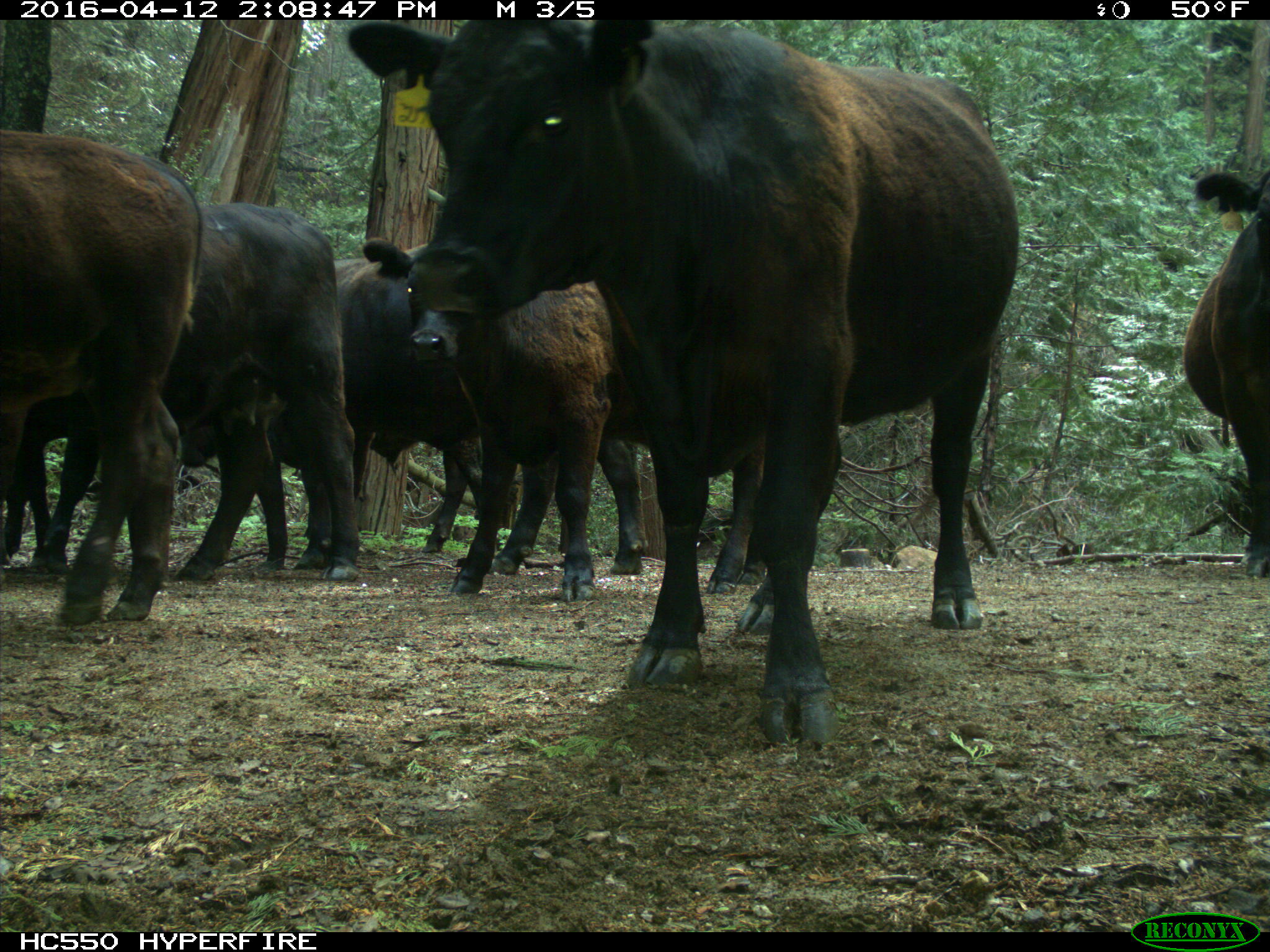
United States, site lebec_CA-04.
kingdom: Animalia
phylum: Chordata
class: Mammalia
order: Artiodactyla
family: Bovidae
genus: Bos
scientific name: Bos taurus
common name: domestic cow